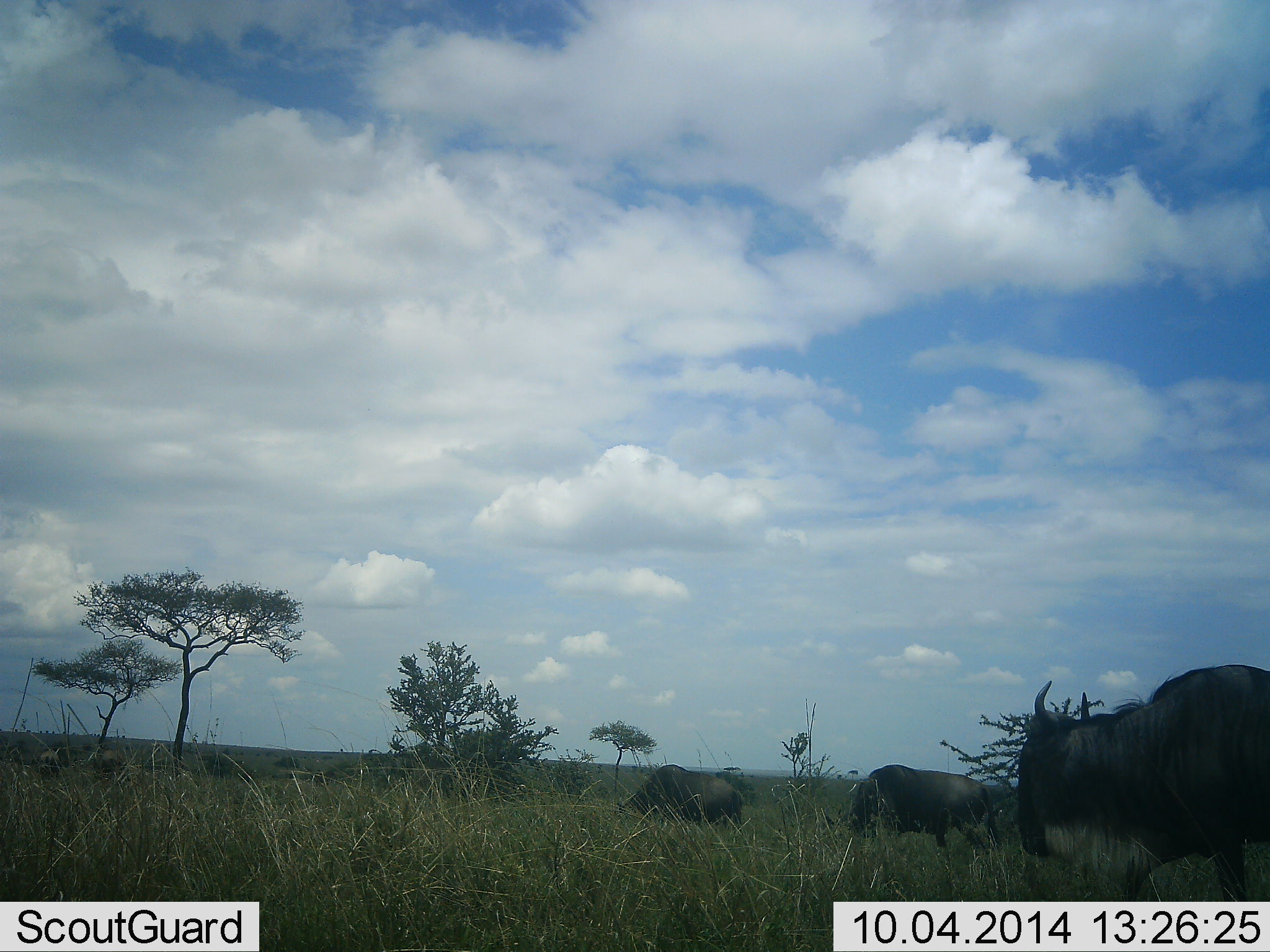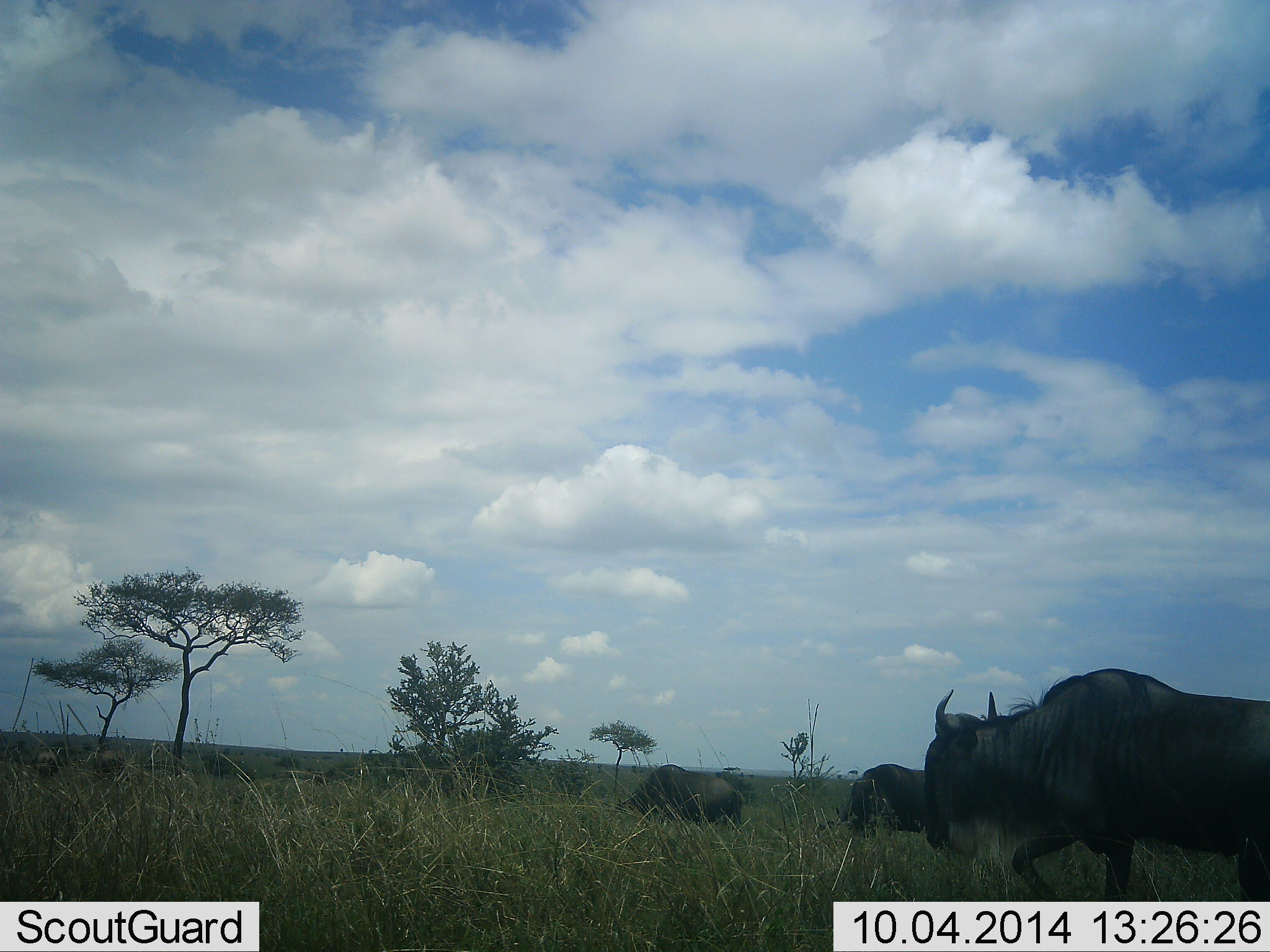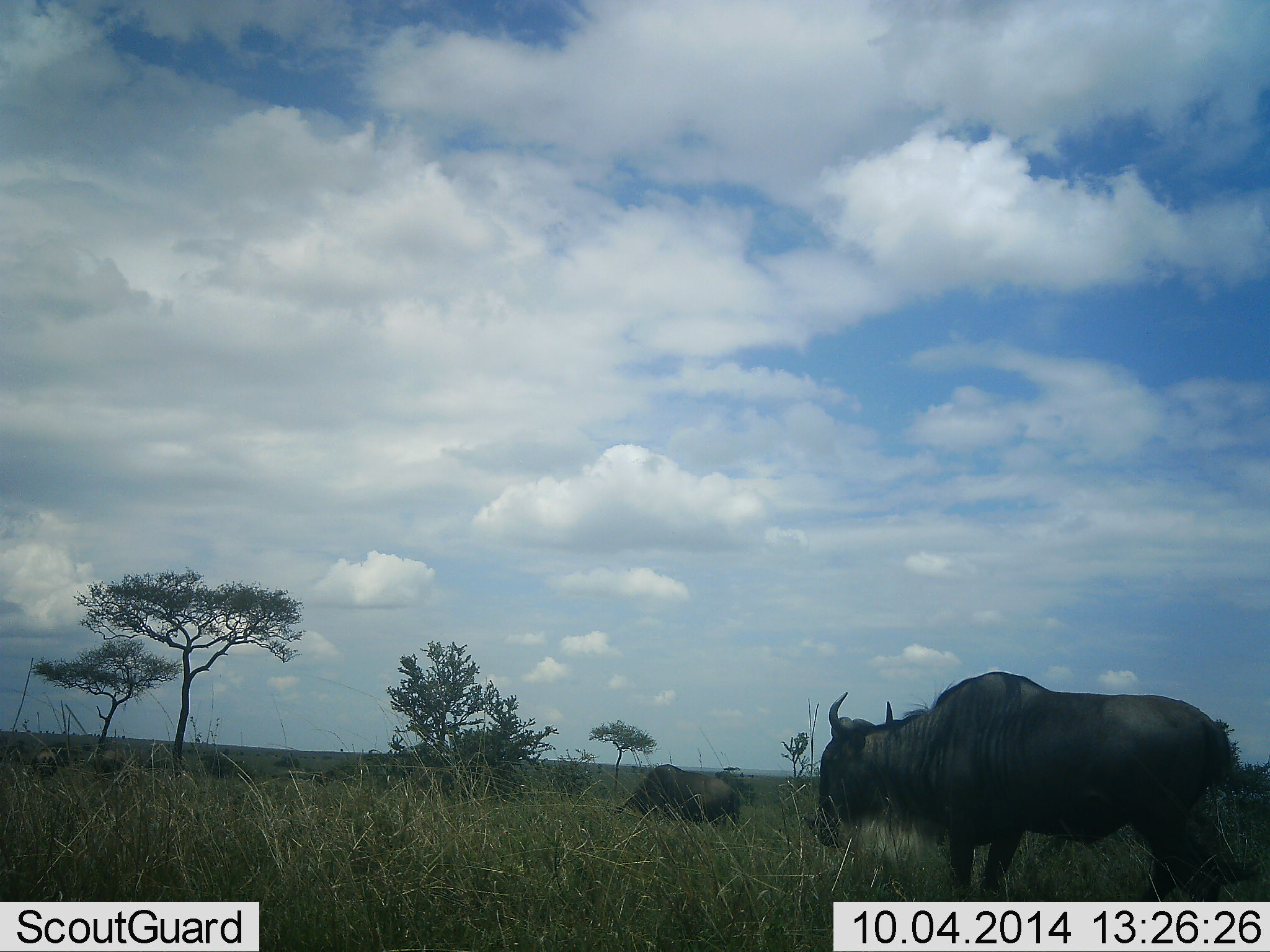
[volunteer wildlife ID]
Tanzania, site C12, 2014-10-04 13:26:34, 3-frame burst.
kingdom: Animalia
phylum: Chordata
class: Mammalia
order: Artiodactyla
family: Bovidae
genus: Connochaetes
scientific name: Connochaetes taurinus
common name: blue wildebeest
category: wildebeest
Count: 3.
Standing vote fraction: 20%.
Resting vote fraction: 20%.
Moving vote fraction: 70%.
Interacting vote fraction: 0%.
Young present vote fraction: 0%.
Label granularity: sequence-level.